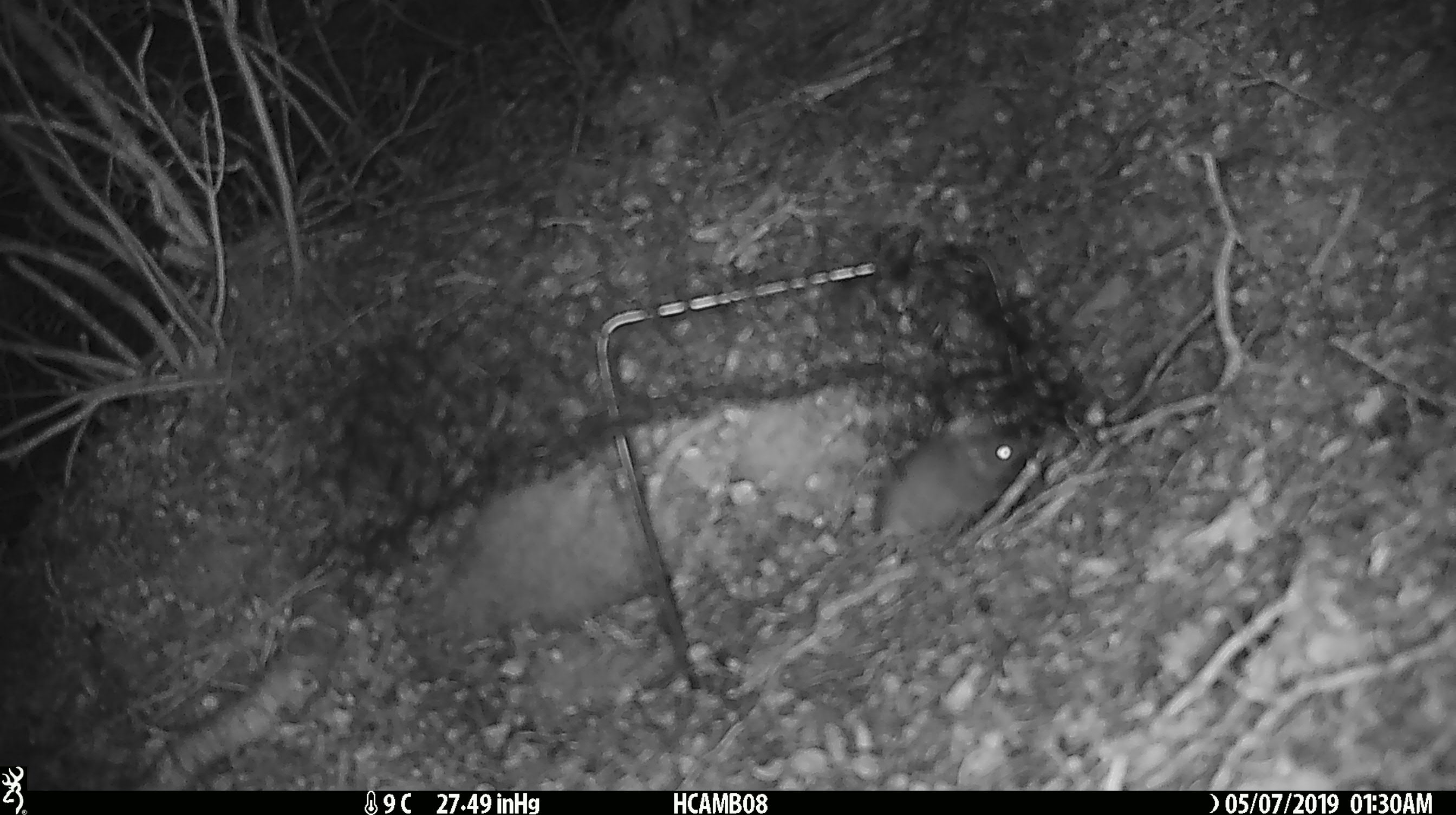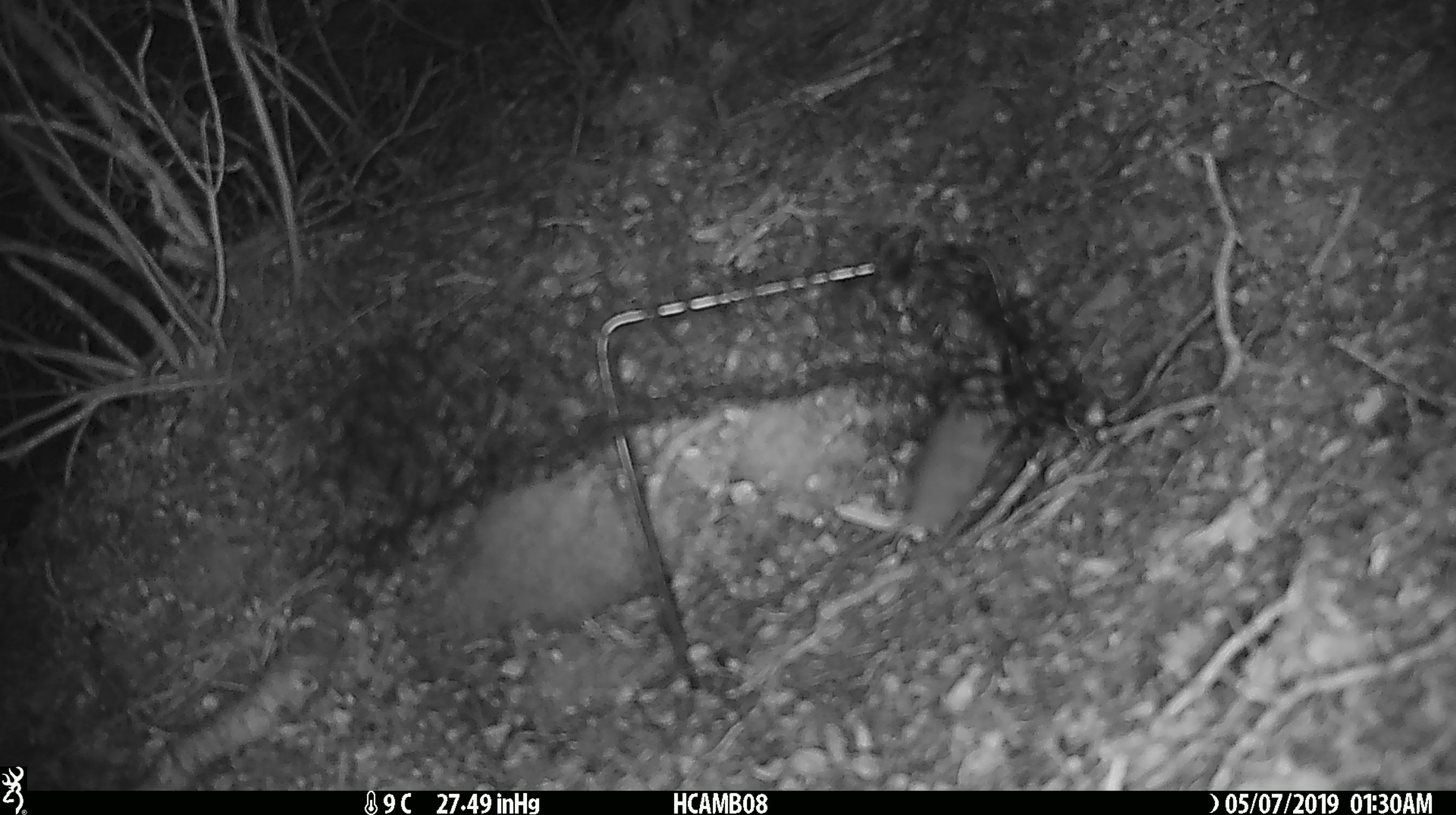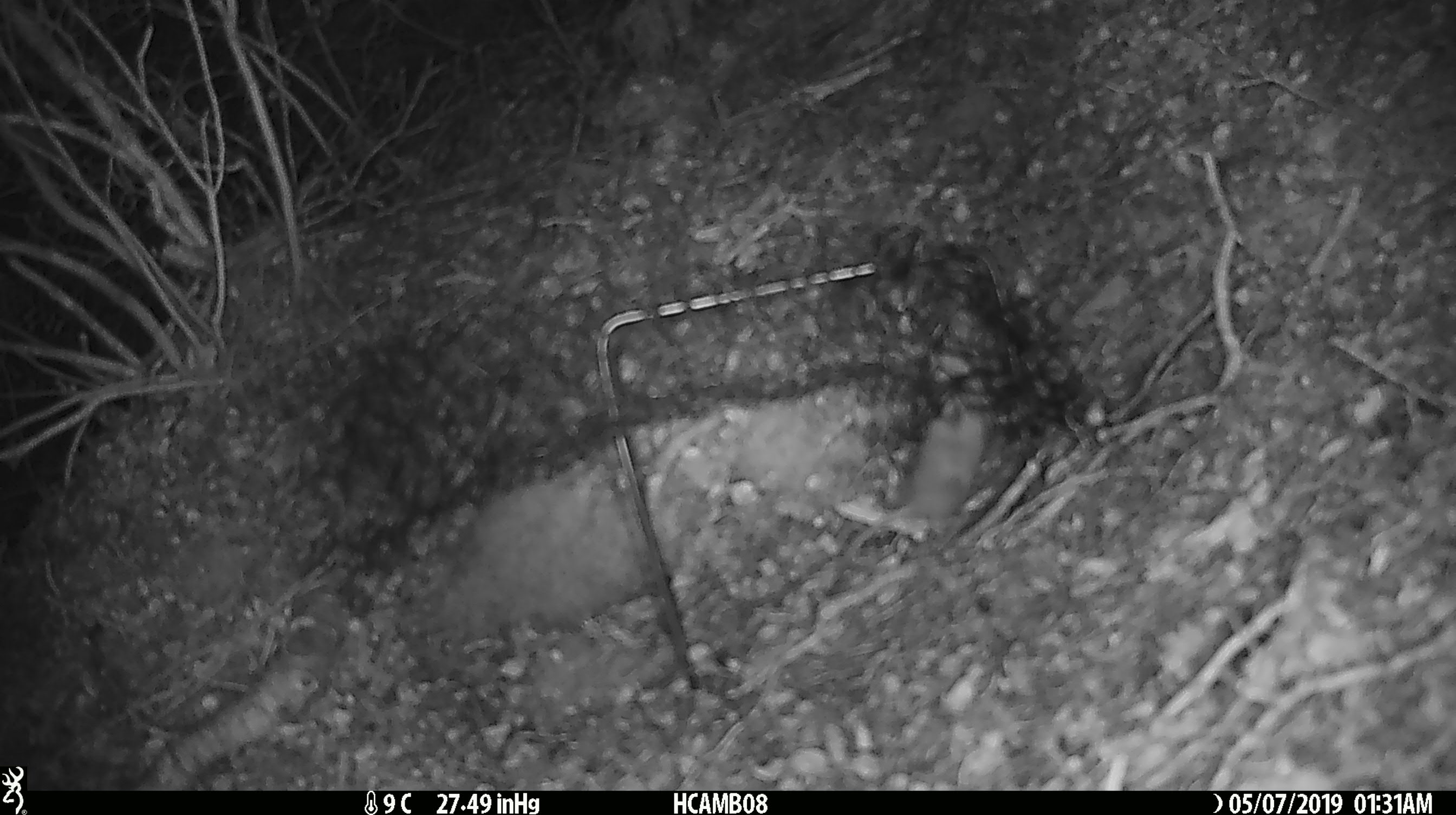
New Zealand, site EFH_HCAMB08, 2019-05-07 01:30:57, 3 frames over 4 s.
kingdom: Animalia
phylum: Chordata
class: Mammalia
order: Rodentia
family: Muridae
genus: Rattus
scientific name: Rattus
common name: rat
Rat (Rattus).